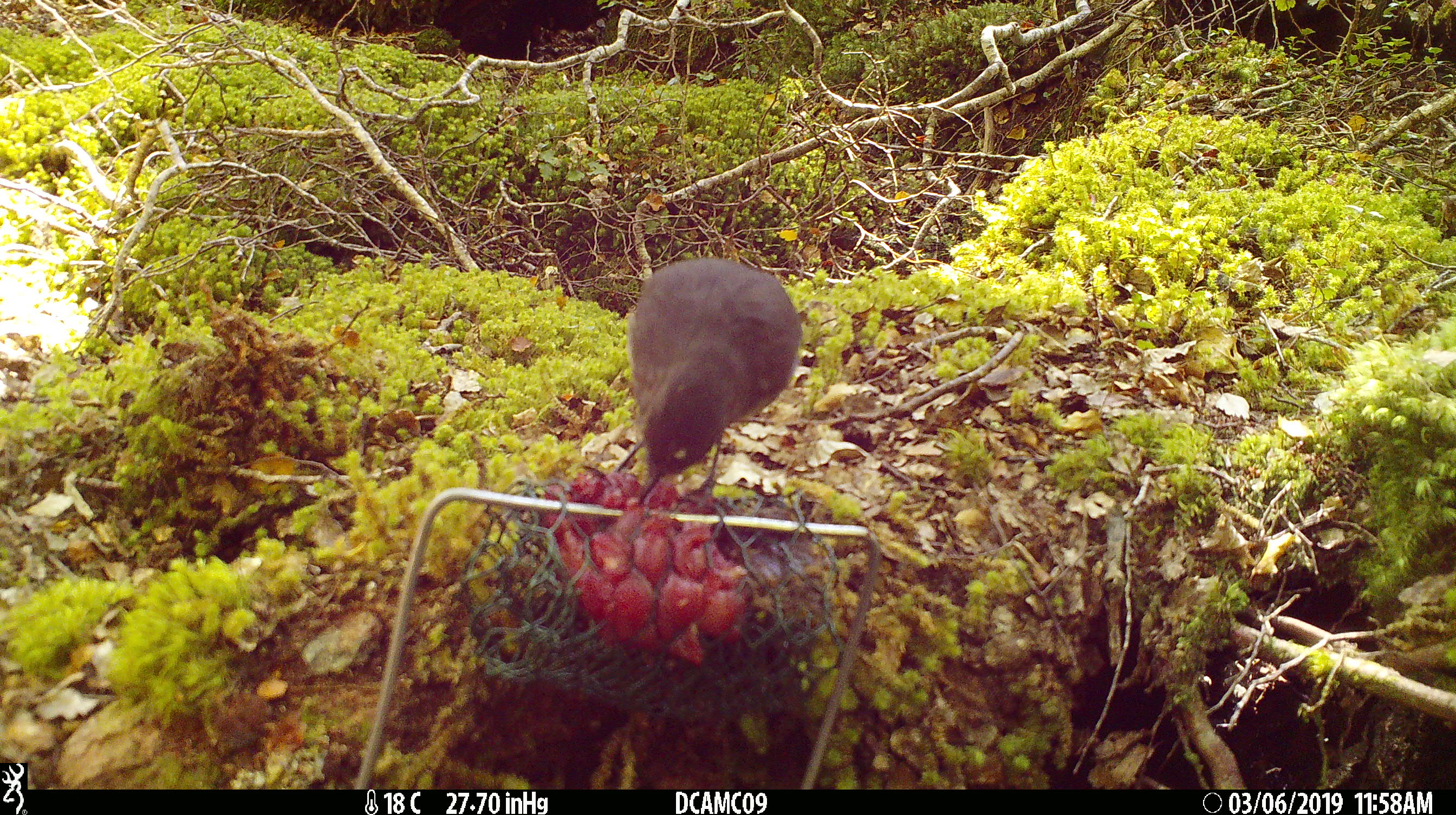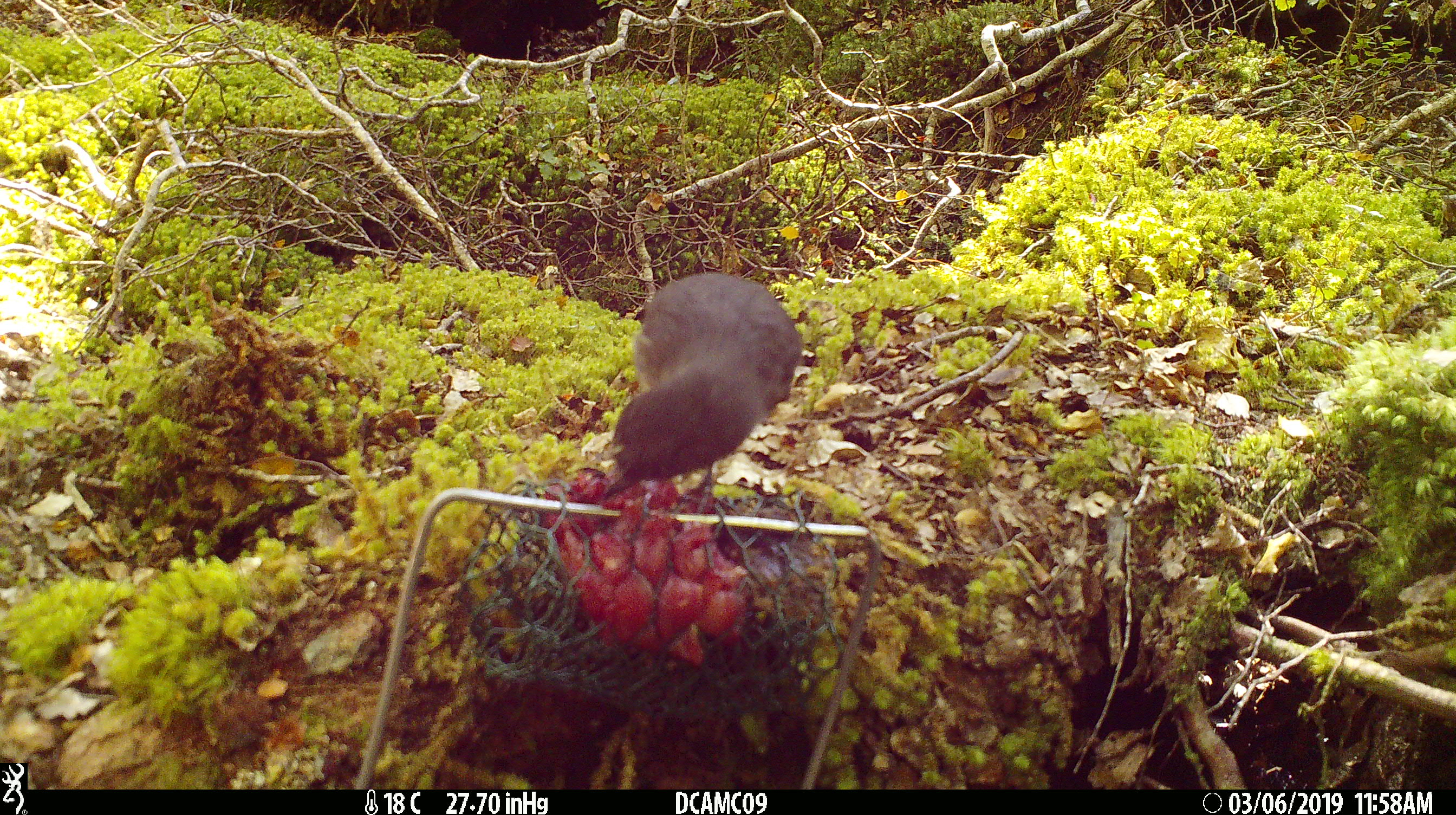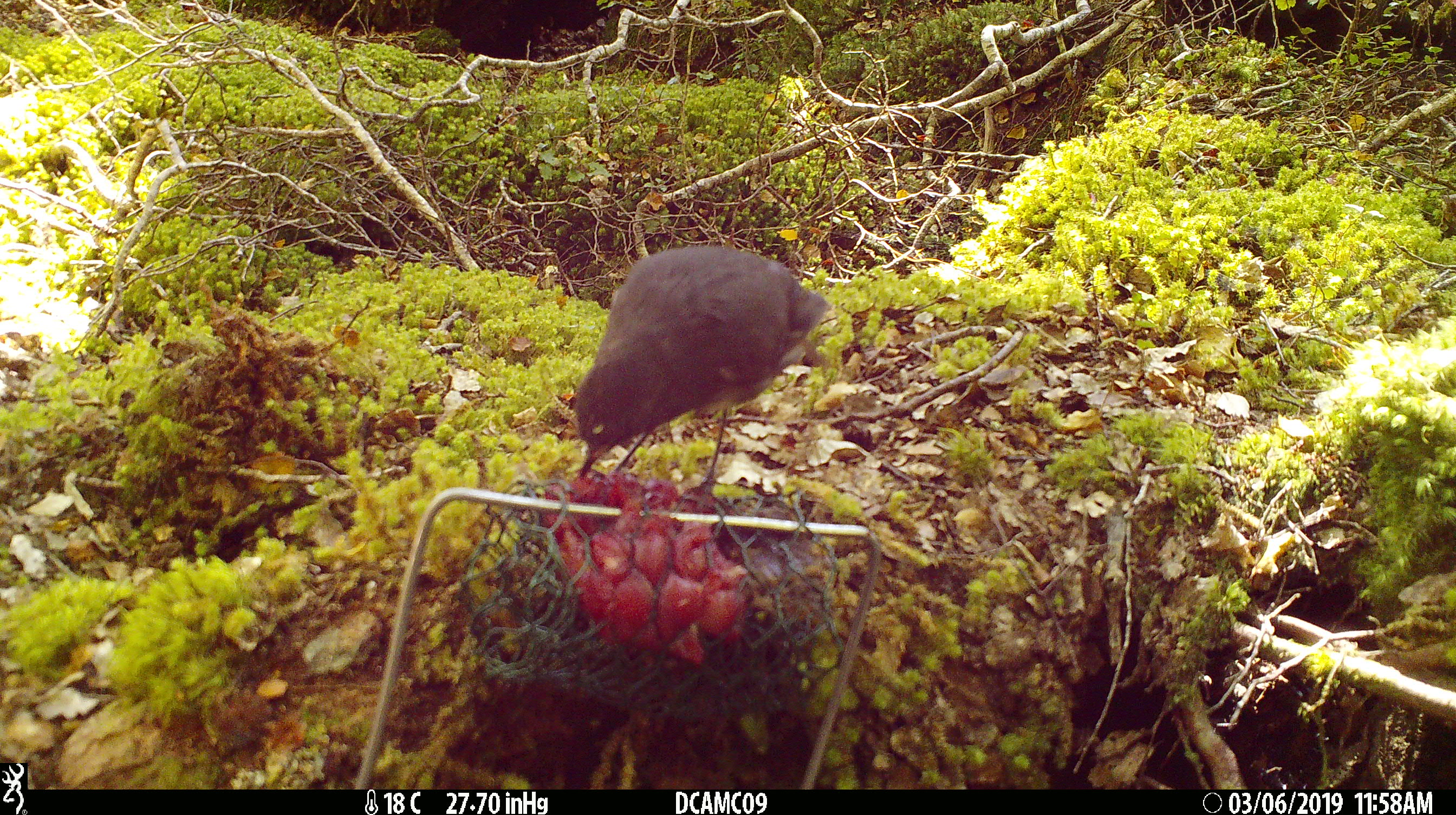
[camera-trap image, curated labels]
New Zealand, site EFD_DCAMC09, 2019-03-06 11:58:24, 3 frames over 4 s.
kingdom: Animalia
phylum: Chordata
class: Aves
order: Passeriformes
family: Petroicidae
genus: Petroica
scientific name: Petroica australis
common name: new zealand robin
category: robin